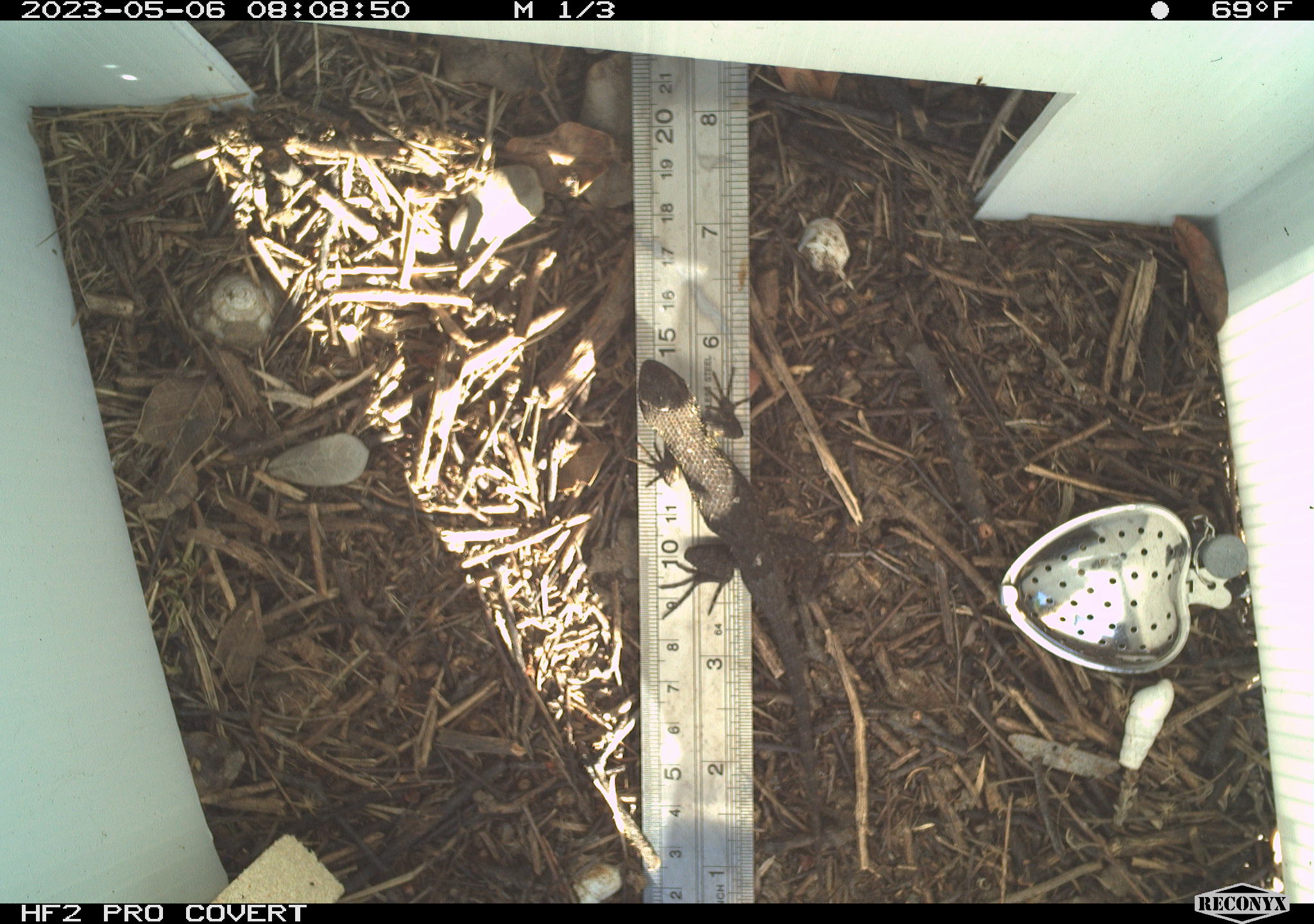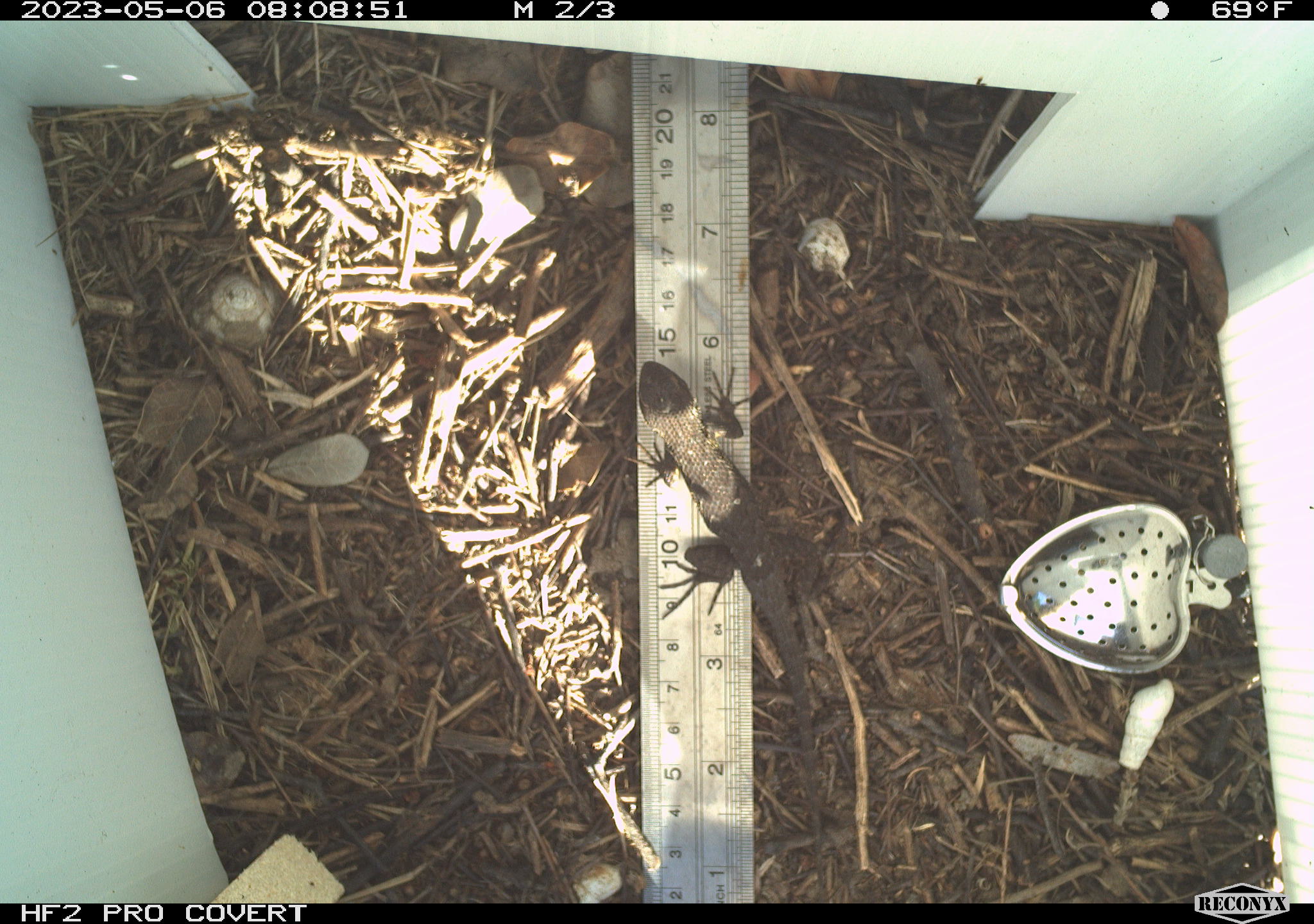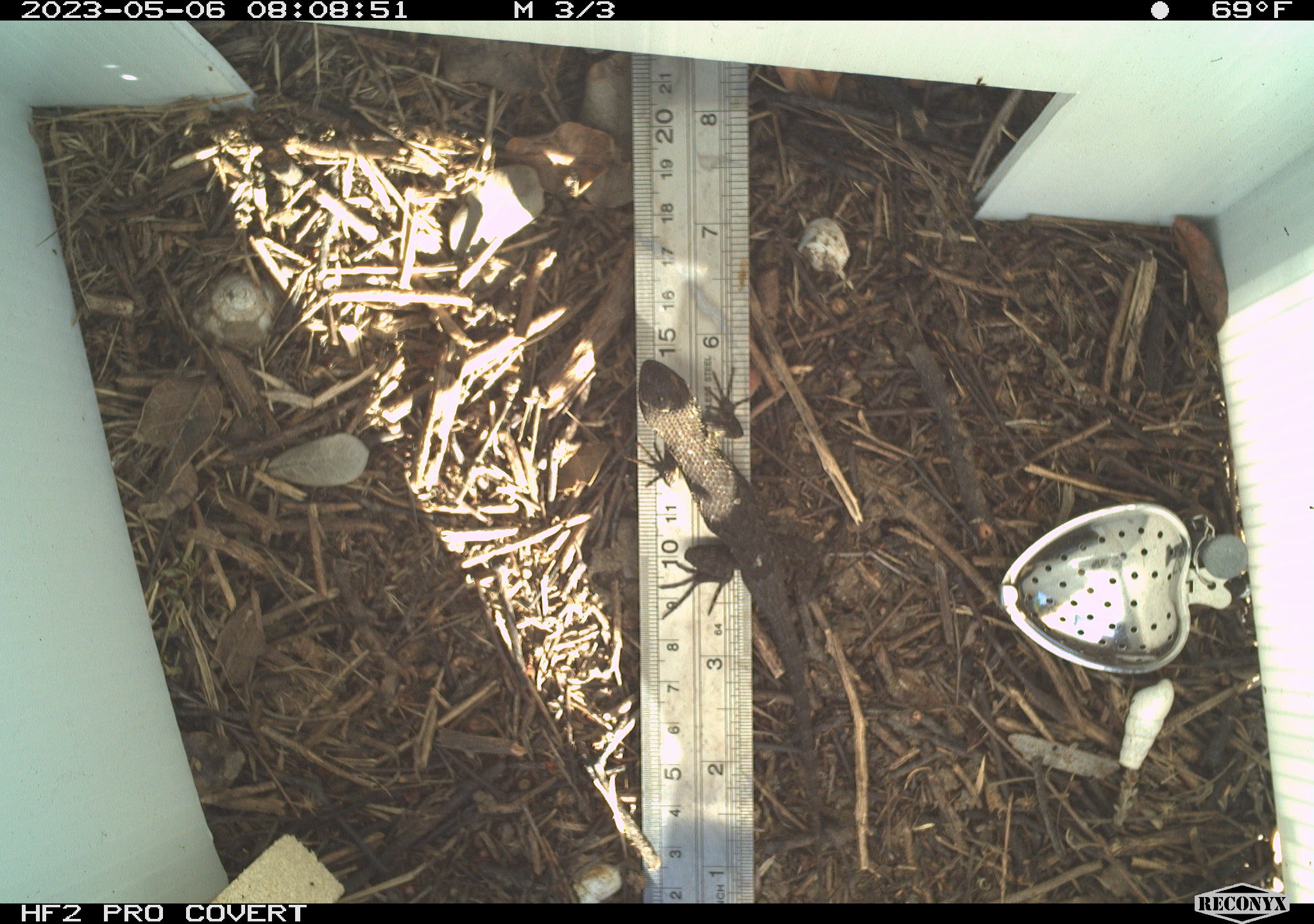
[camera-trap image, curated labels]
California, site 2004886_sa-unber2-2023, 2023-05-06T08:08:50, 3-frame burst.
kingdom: Animalia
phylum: Chordata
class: Reptilia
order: Squamata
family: Phrynosomatidae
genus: Sceloporus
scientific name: Sceloporus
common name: spiny lizards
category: sceloporus species